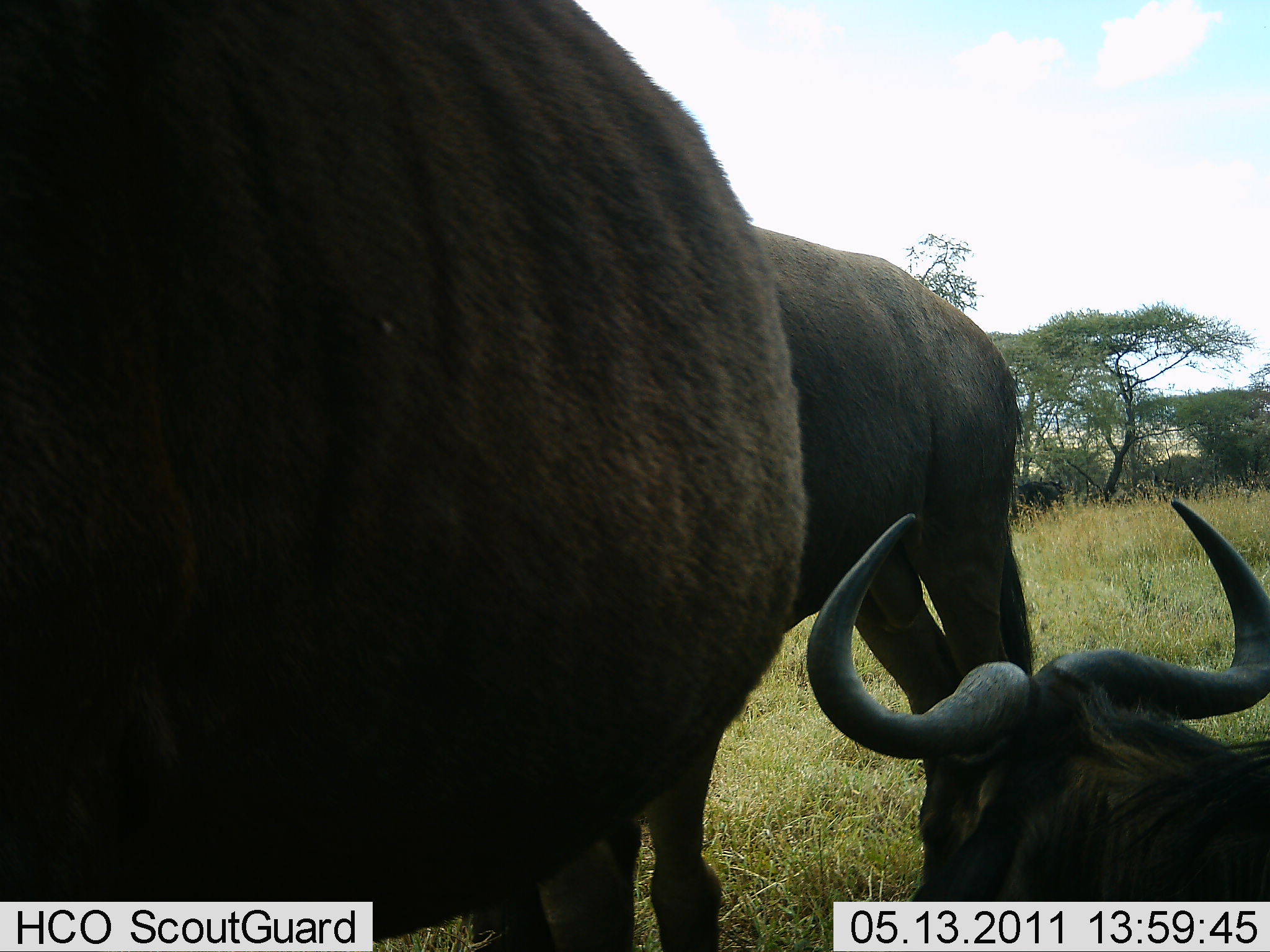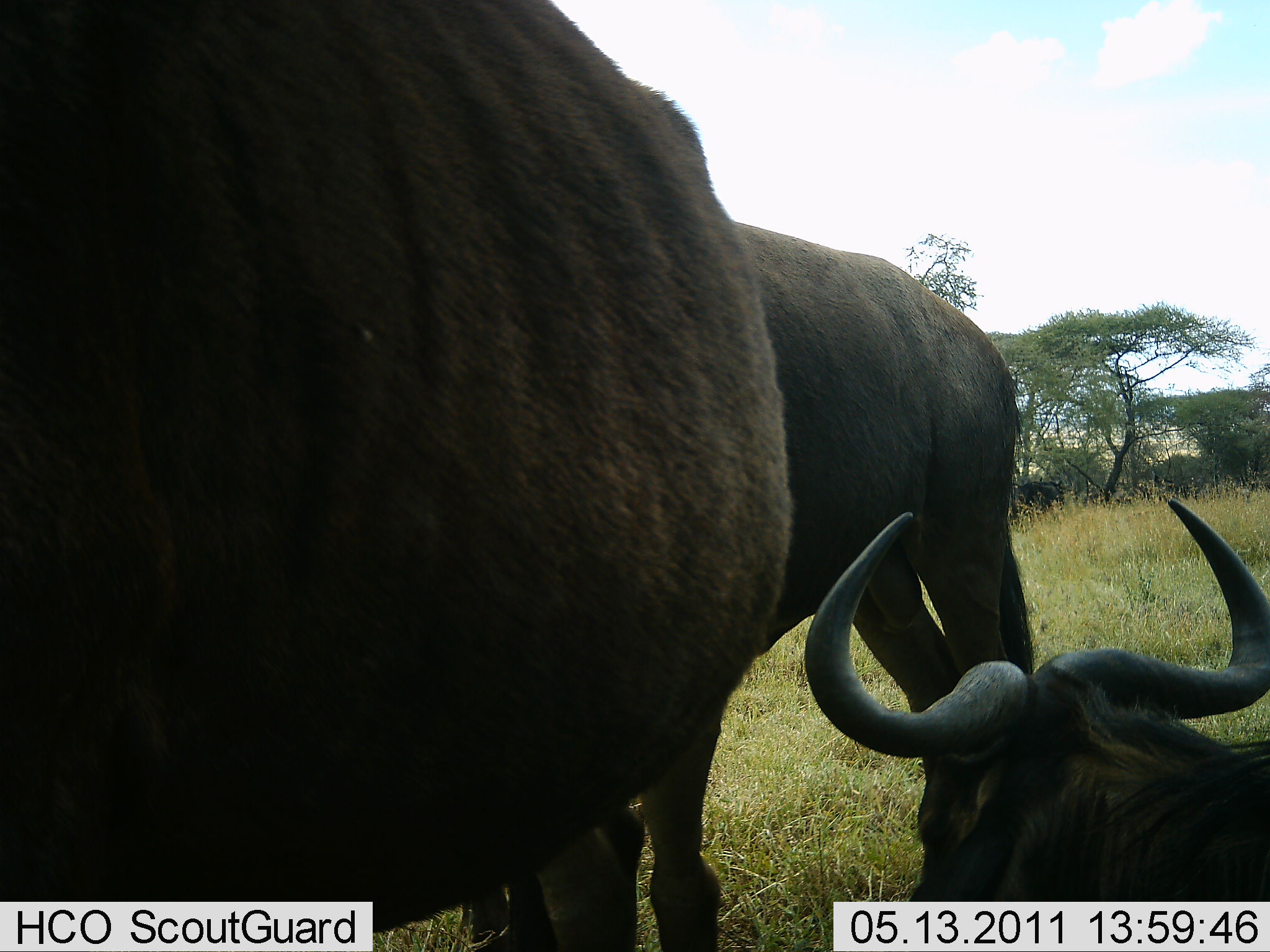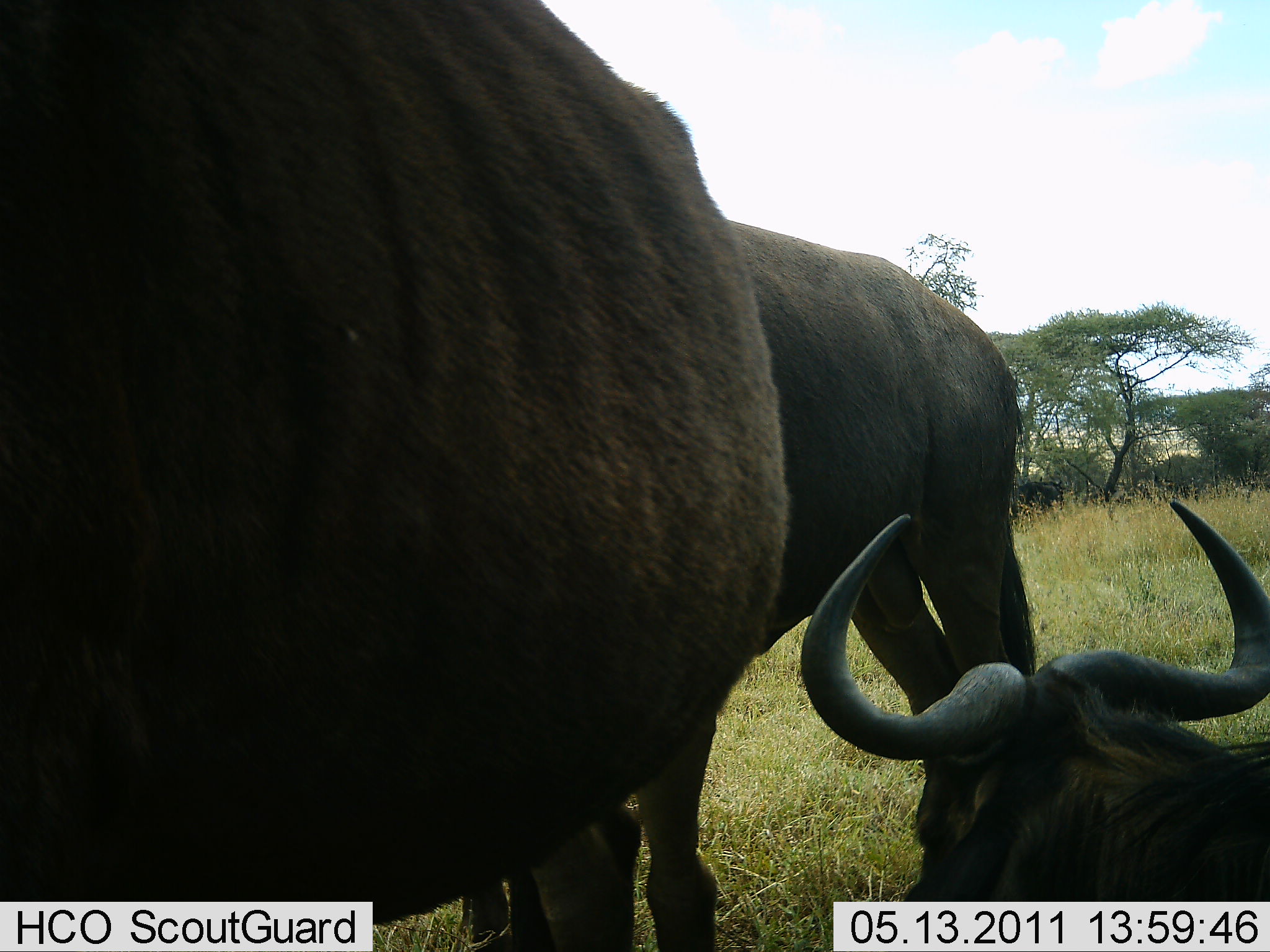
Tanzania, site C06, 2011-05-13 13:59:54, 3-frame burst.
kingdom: Animalia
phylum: Chordata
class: Mammalia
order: Artiodactyla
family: Bovidae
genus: Connochaetes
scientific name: Connochaetes taurinus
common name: blue wildebeest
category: wildebeest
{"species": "wildebeest (blue wildebeest) (Connochaetes taurinus)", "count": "3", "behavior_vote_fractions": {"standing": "91%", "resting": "91%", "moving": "0%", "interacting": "0%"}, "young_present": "0%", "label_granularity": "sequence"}